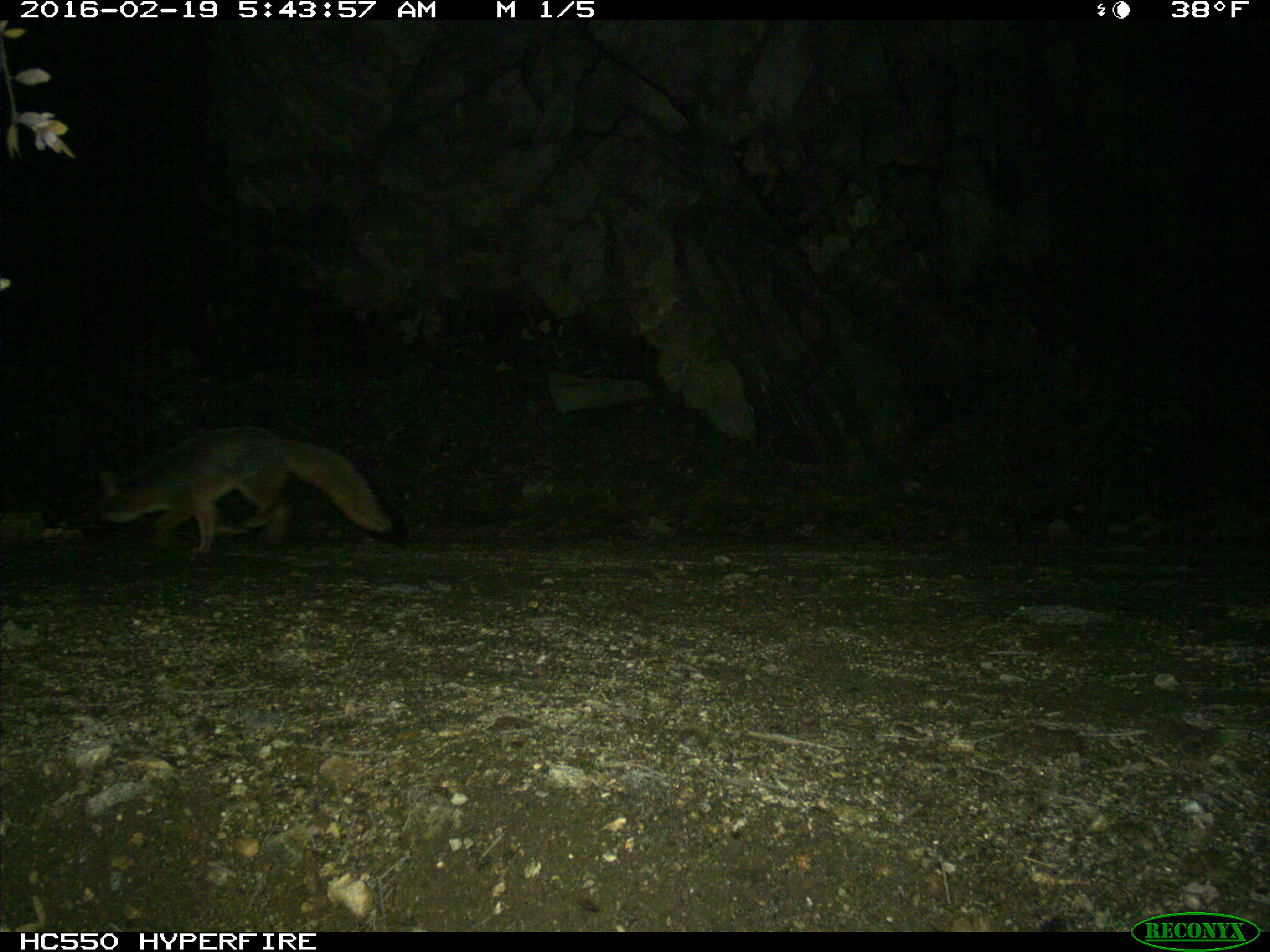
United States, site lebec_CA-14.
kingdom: Animalia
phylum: Chordata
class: Mammalia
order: Carnivora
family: Canidae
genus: Urocyon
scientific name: Urocyon cinereoargenteus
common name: gray fox